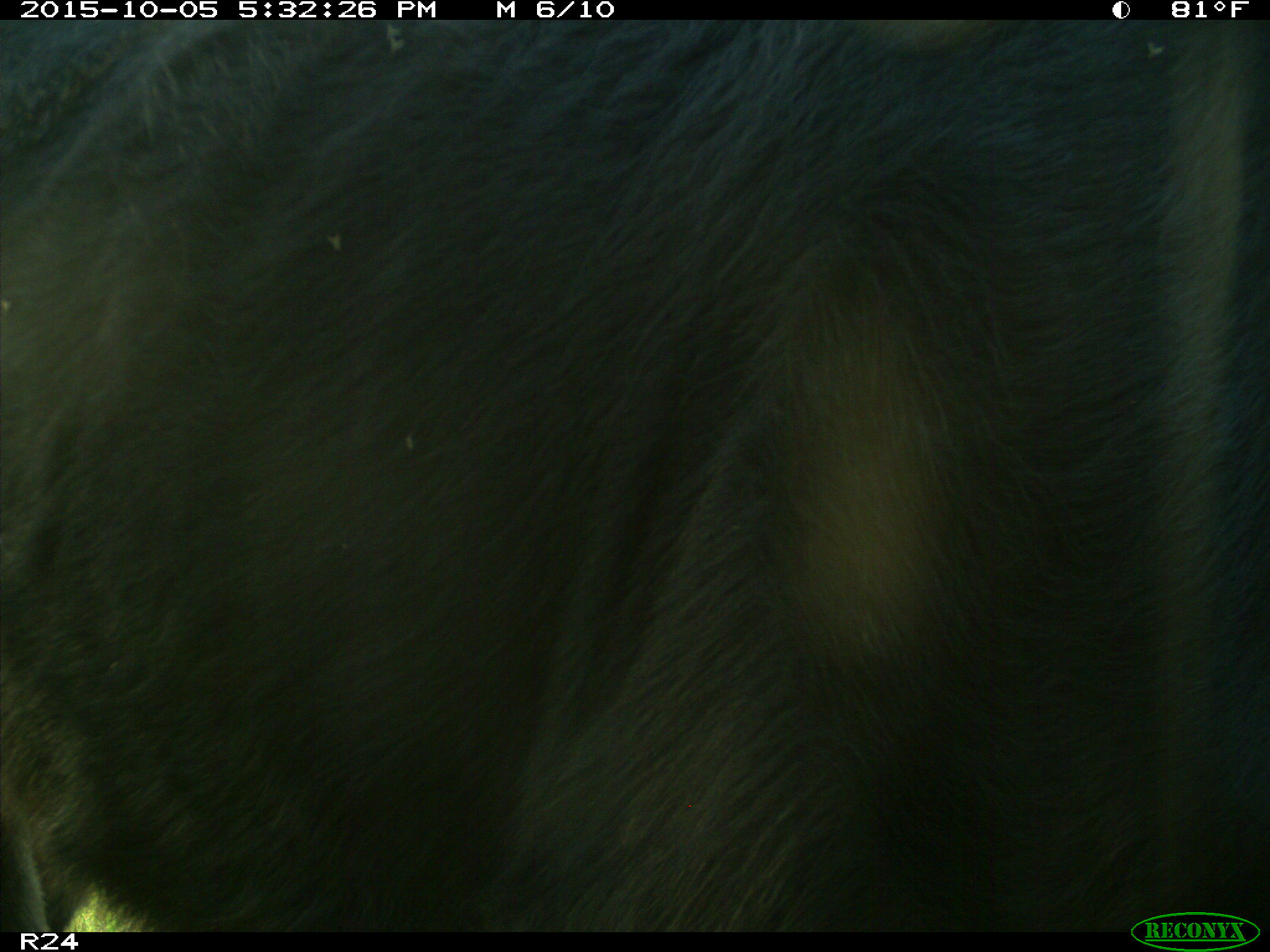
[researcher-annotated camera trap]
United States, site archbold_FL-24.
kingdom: Animalia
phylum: Chordata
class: Mammalia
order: Artiodactyla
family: Bovidae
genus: Bos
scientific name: Bos taurus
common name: domestic cow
Bos taurus (domestic cow).